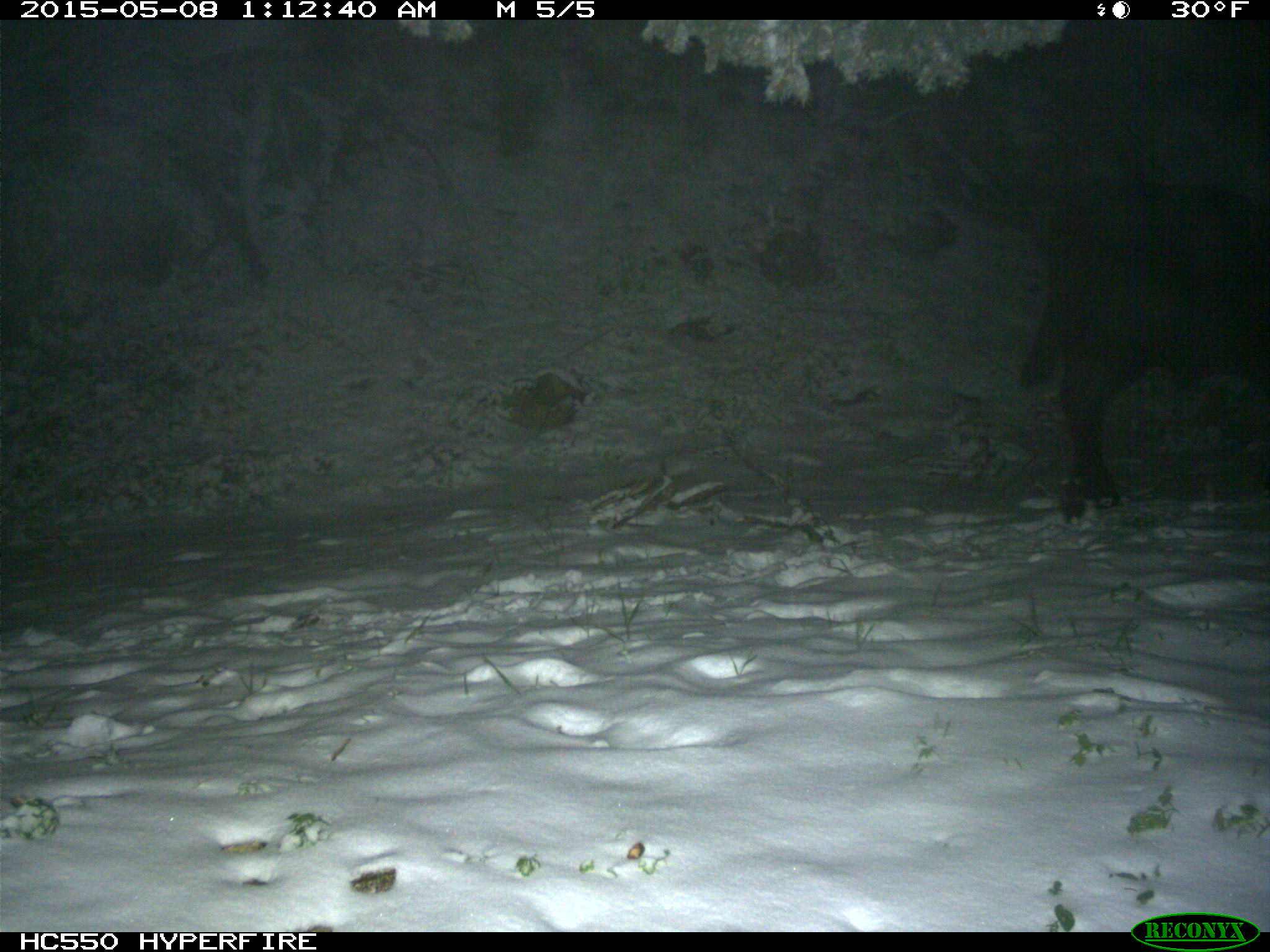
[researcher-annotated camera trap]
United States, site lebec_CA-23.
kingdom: Animalia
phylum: Chordata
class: Mammalia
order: Artiodactyla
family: Bovidae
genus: Bos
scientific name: Bos taurus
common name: domestic cow